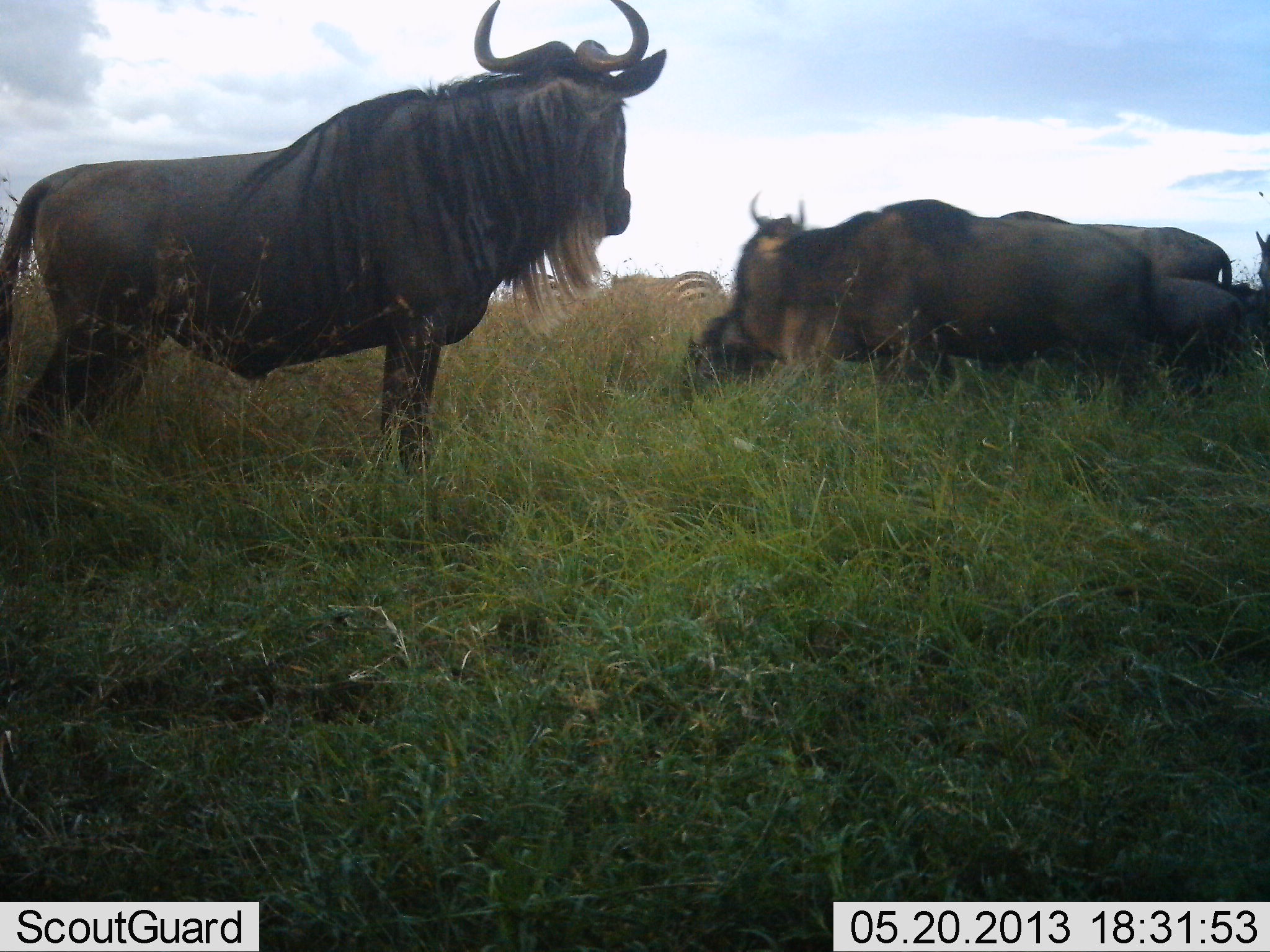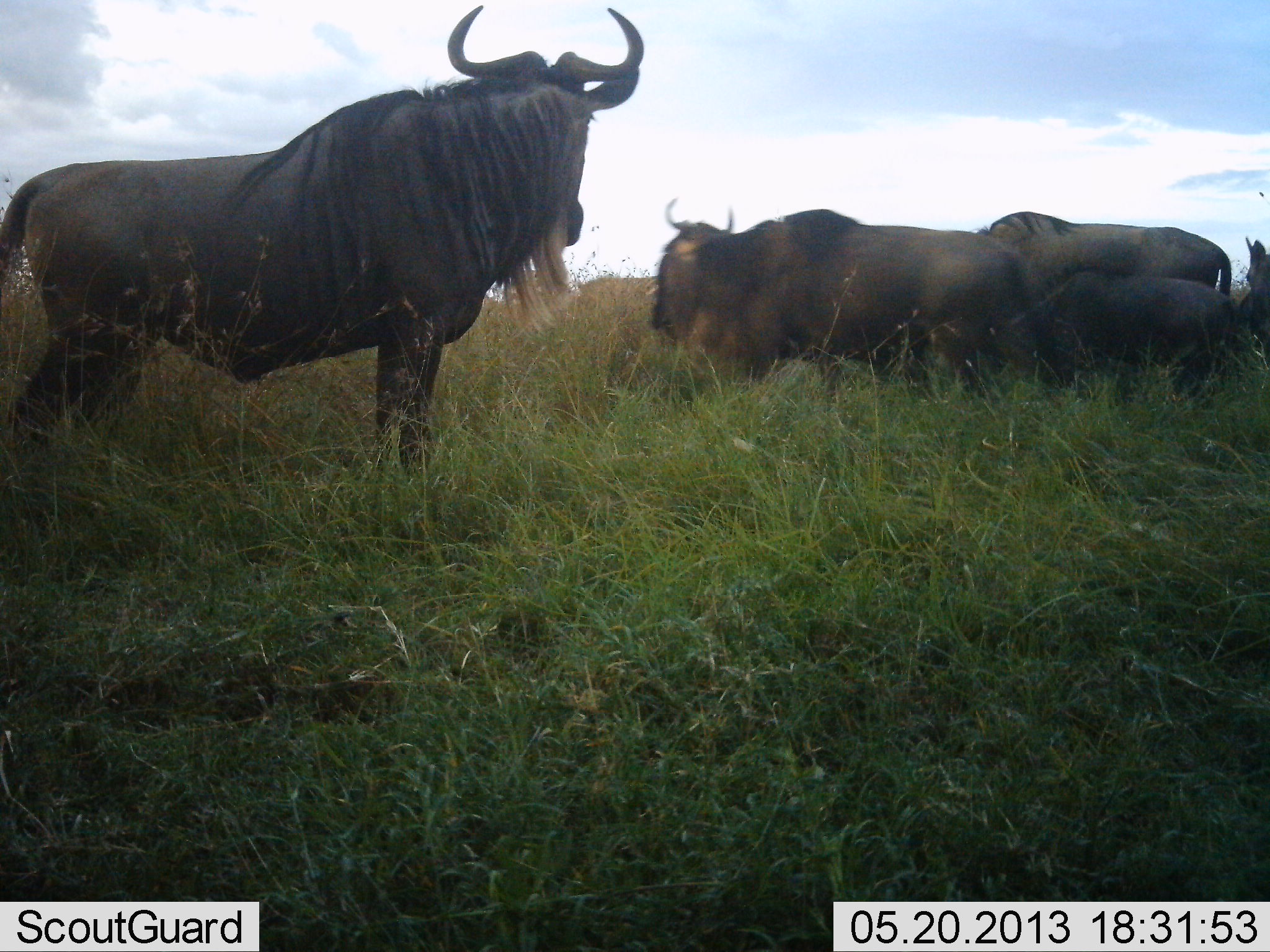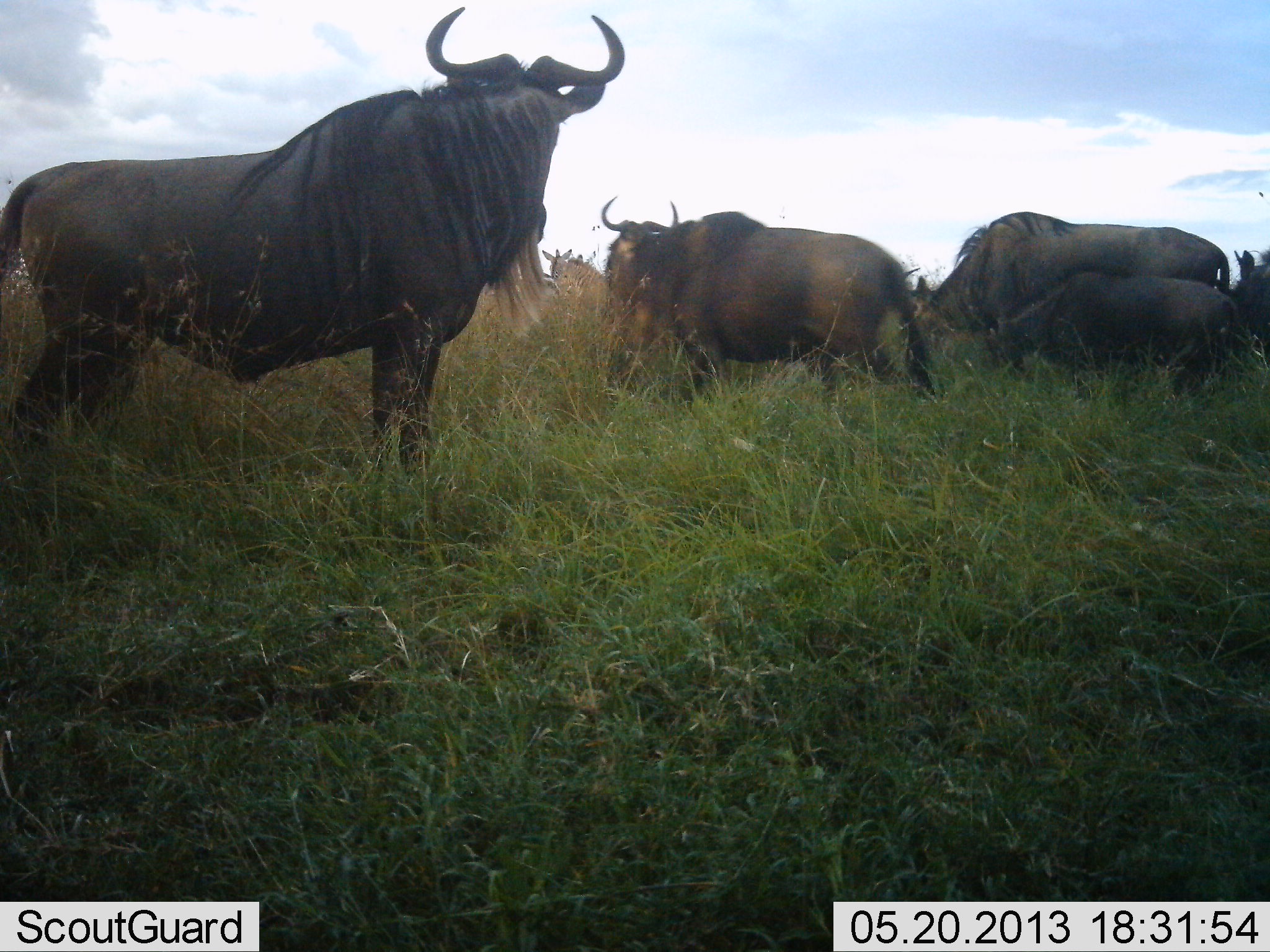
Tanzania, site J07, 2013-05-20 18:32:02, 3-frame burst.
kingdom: Animalia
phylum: Chordata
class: Mammalia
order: Artiodactyla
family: Bovidae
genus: Connochaetes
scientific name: Connochaetes taurinus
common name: blue wildebeest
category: wildebeest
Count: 4.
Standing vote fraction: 92%.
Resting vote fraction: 0%.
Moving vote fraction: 60%.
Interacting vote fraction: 12%.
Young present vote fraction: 60%.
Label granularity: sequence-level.